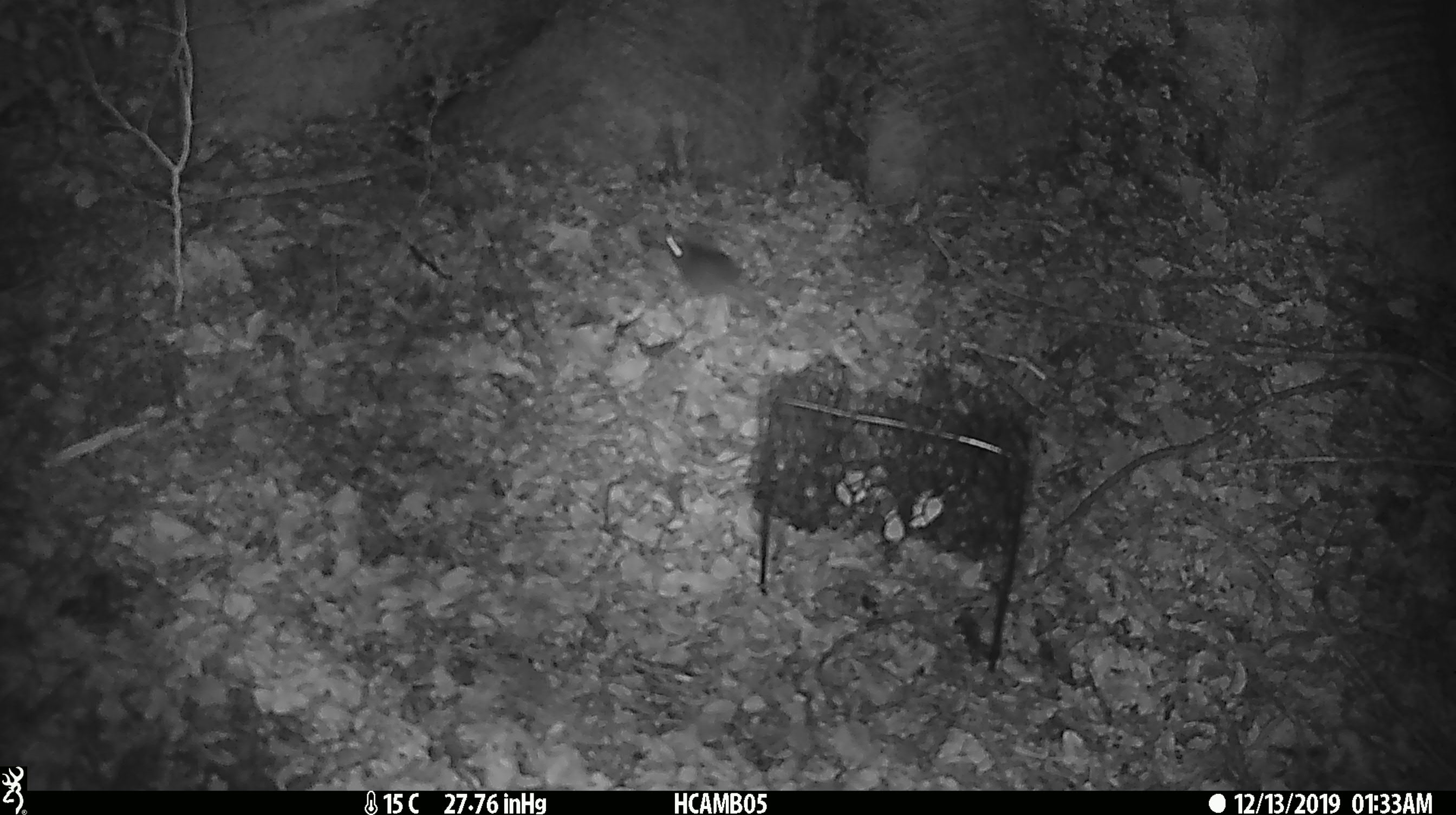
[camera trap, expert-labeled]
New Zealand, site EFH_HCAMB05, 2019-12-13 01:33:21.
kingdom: Animalia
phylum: Chordata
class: Mammalia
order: Rodentia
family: Muridae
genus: Mus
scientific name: Mus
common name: mouse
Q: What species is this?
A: Mouse (Mus).